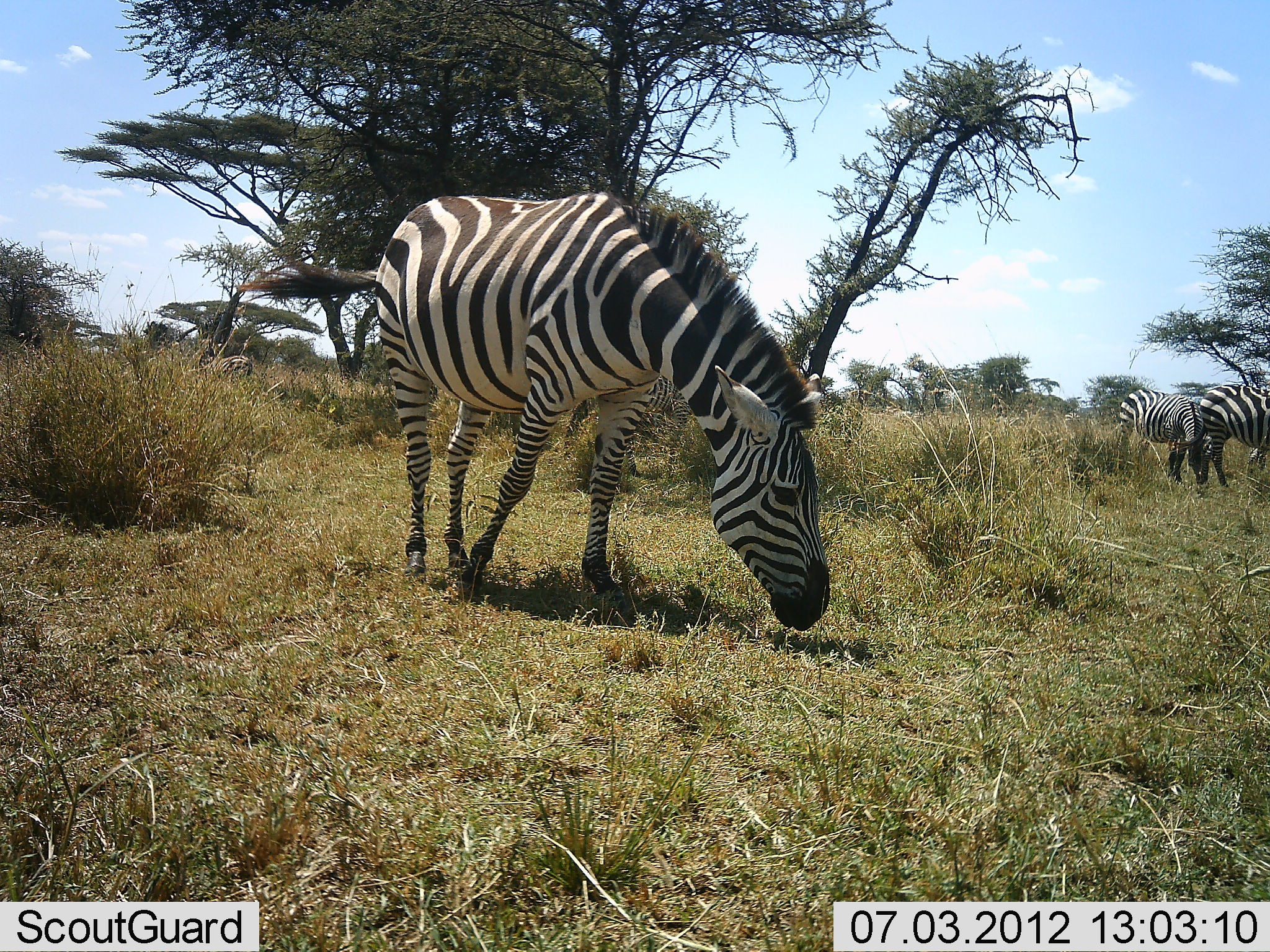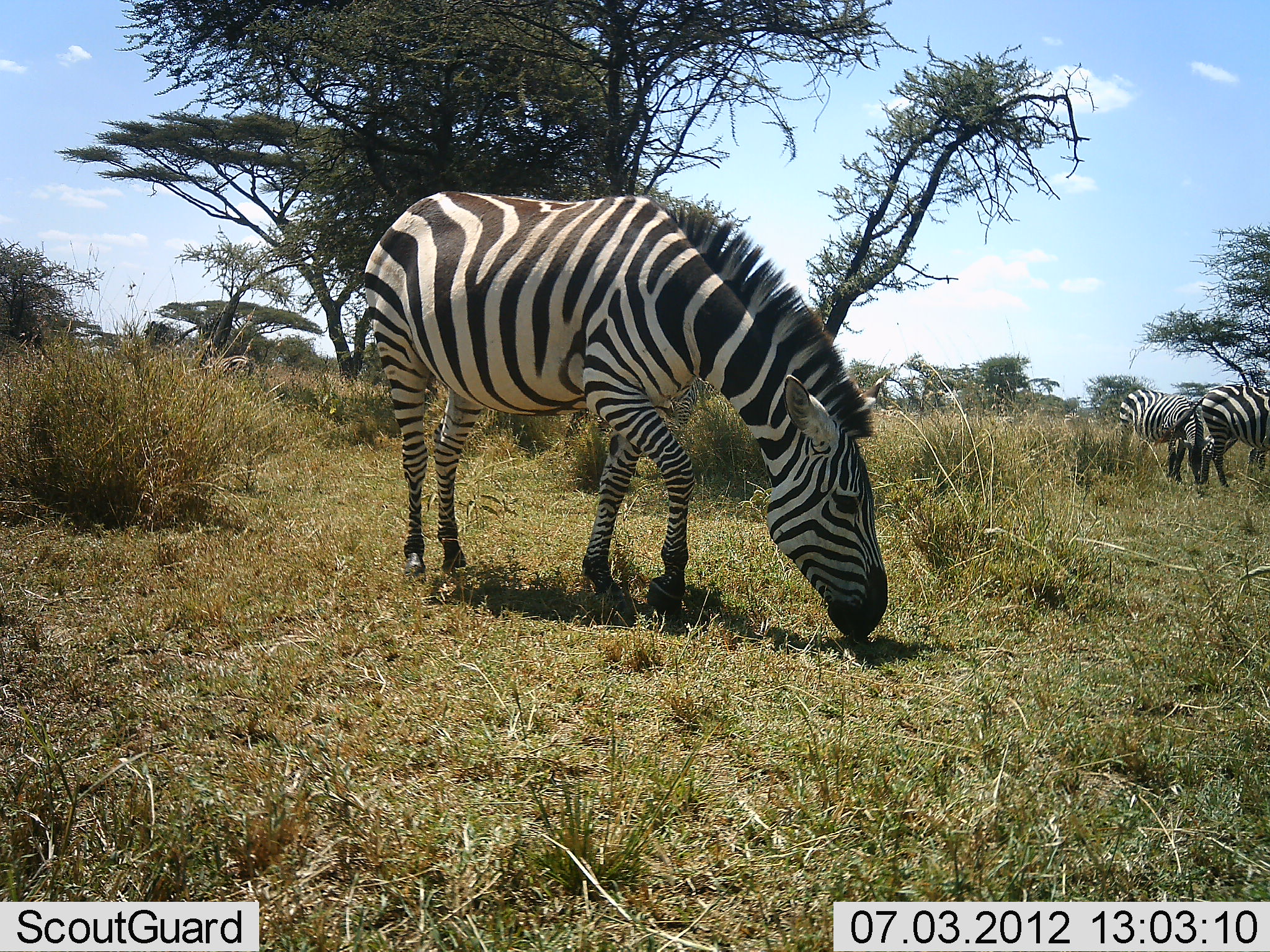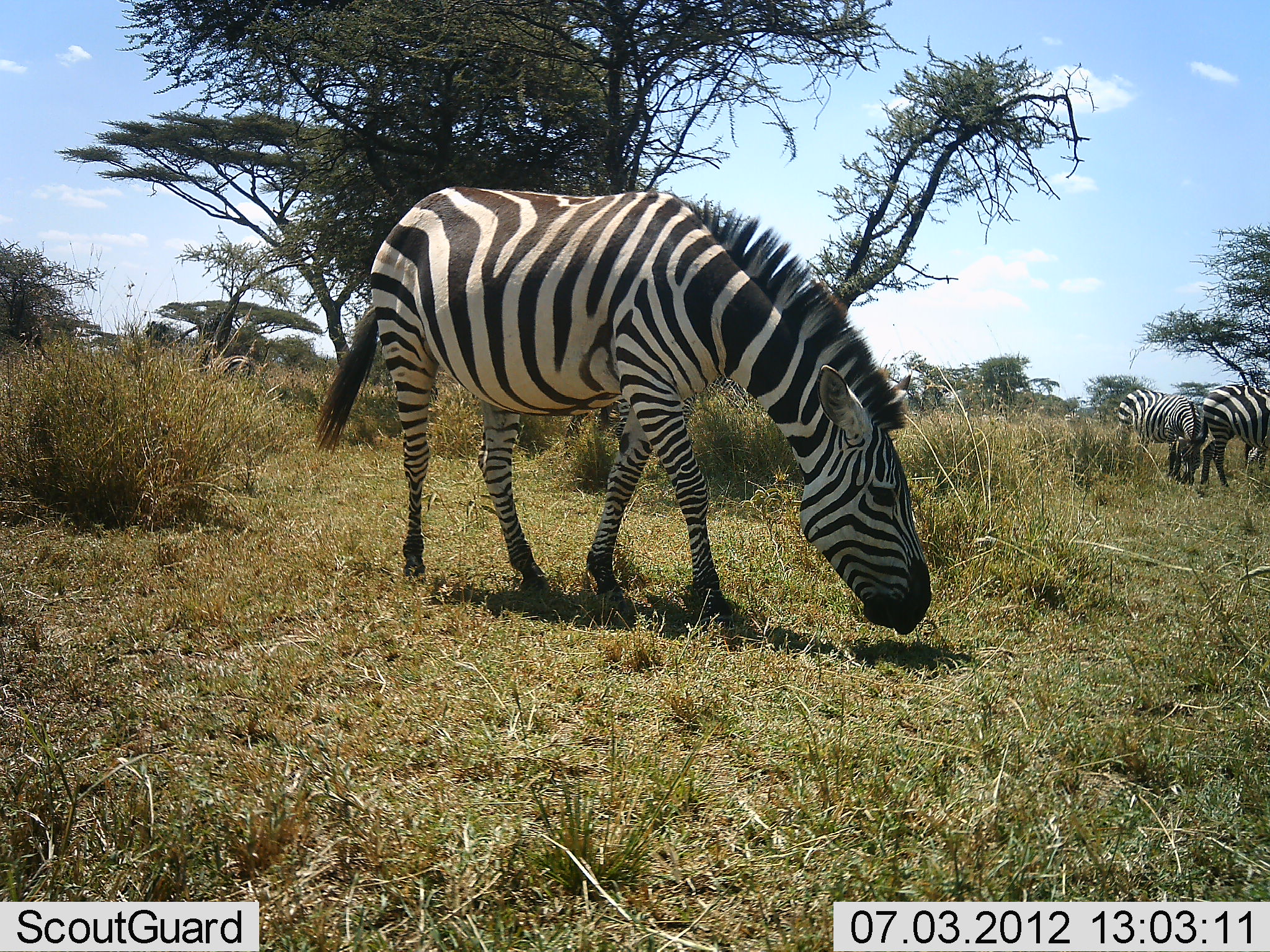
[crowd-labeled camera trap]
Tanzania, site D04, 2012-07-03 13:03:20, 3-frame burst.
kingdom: Animalia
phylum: Chordata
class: Mammalia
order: Perissodactyla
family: Equidae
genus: Equus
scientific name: Equus quagga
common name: plains zebra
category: zebra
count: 3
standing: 30%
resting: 0%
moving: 10%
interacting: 0%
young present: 0%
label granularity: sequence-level